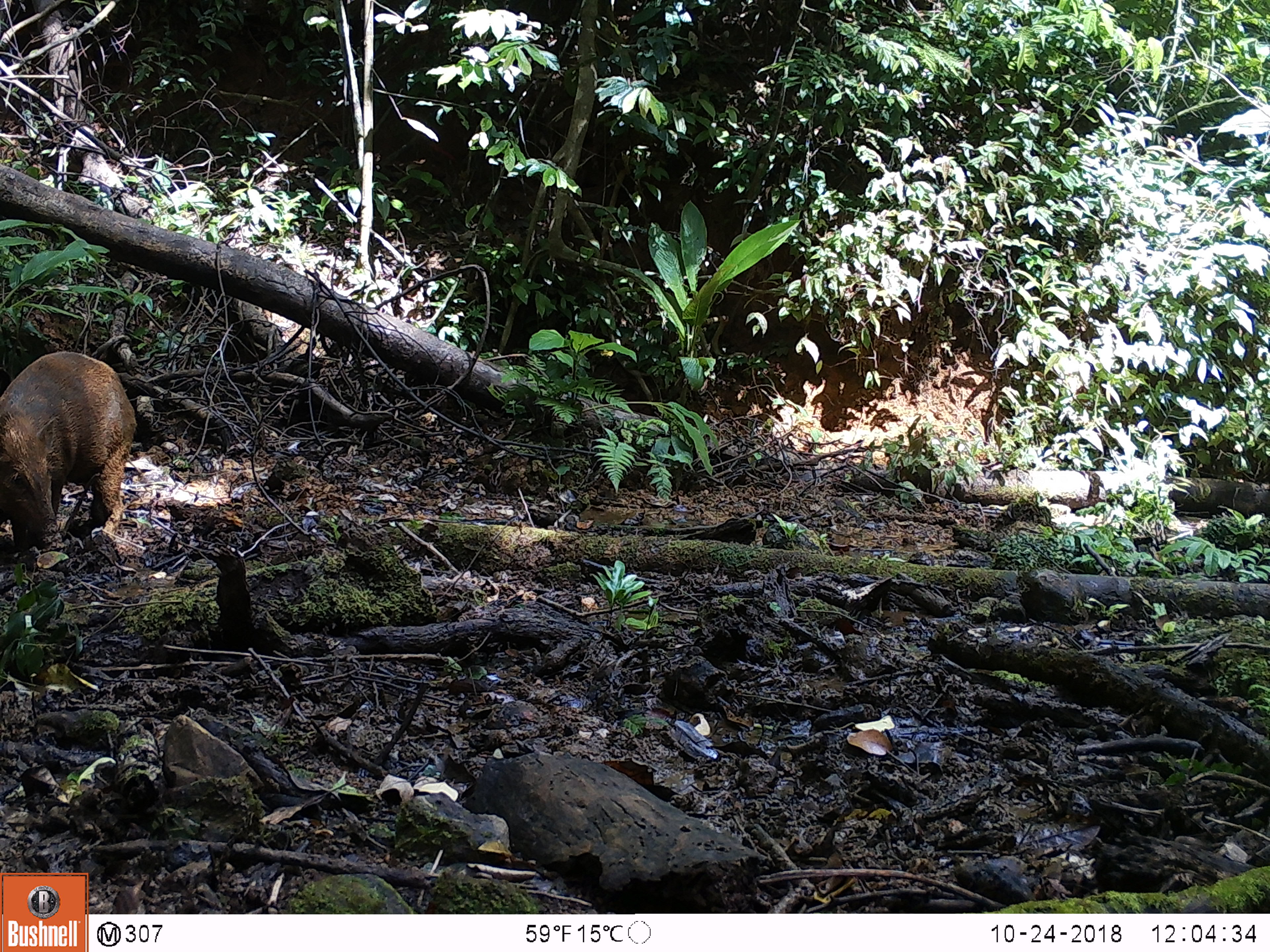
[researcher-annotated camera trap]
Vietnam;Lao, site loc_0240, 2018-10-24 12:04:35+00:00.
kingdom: Animalia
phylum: Chordata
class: Mammalia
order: Artiodactyla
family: Suidae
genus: Sus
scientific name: Sus scrofa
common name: eurasian wild pig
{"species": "eurasian wild pig (Sus scrofa)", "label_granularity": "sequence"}